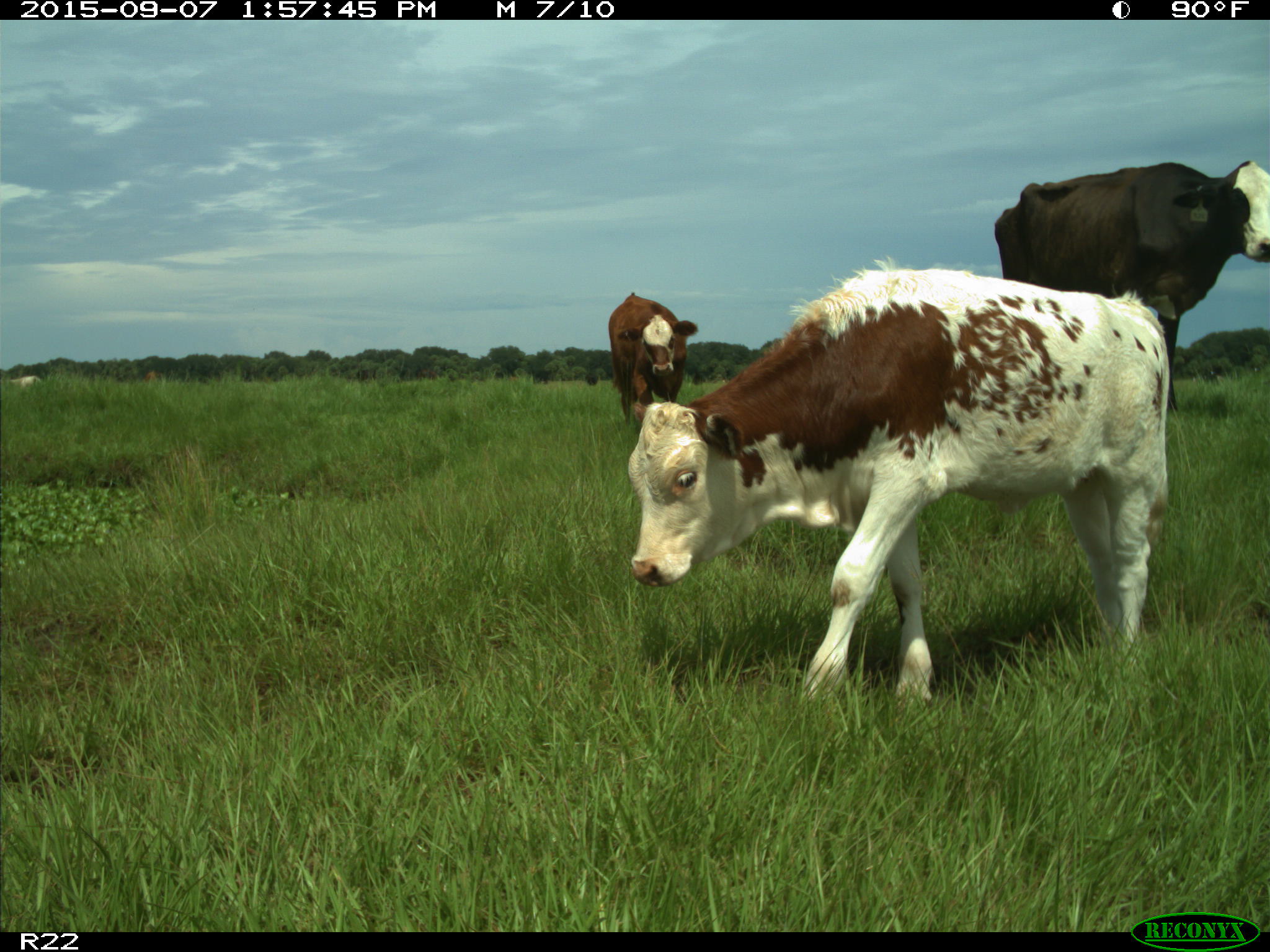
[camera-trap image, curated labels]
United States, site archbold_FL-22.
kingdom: Animalia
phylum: Chordata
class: Mammalia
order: Artiodactyla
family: Bovidae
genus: Bos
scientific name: Bos taurus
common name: domestic cow